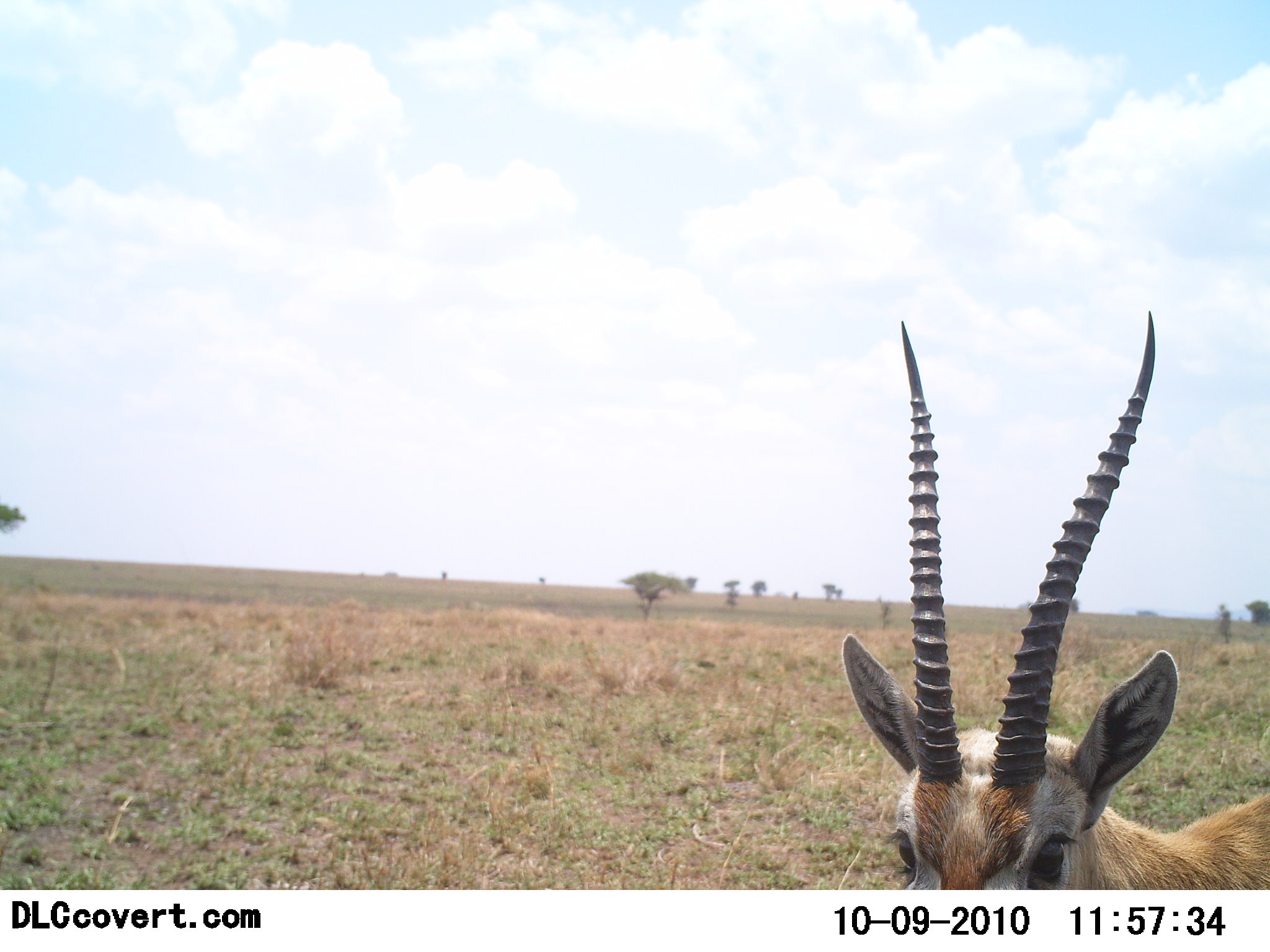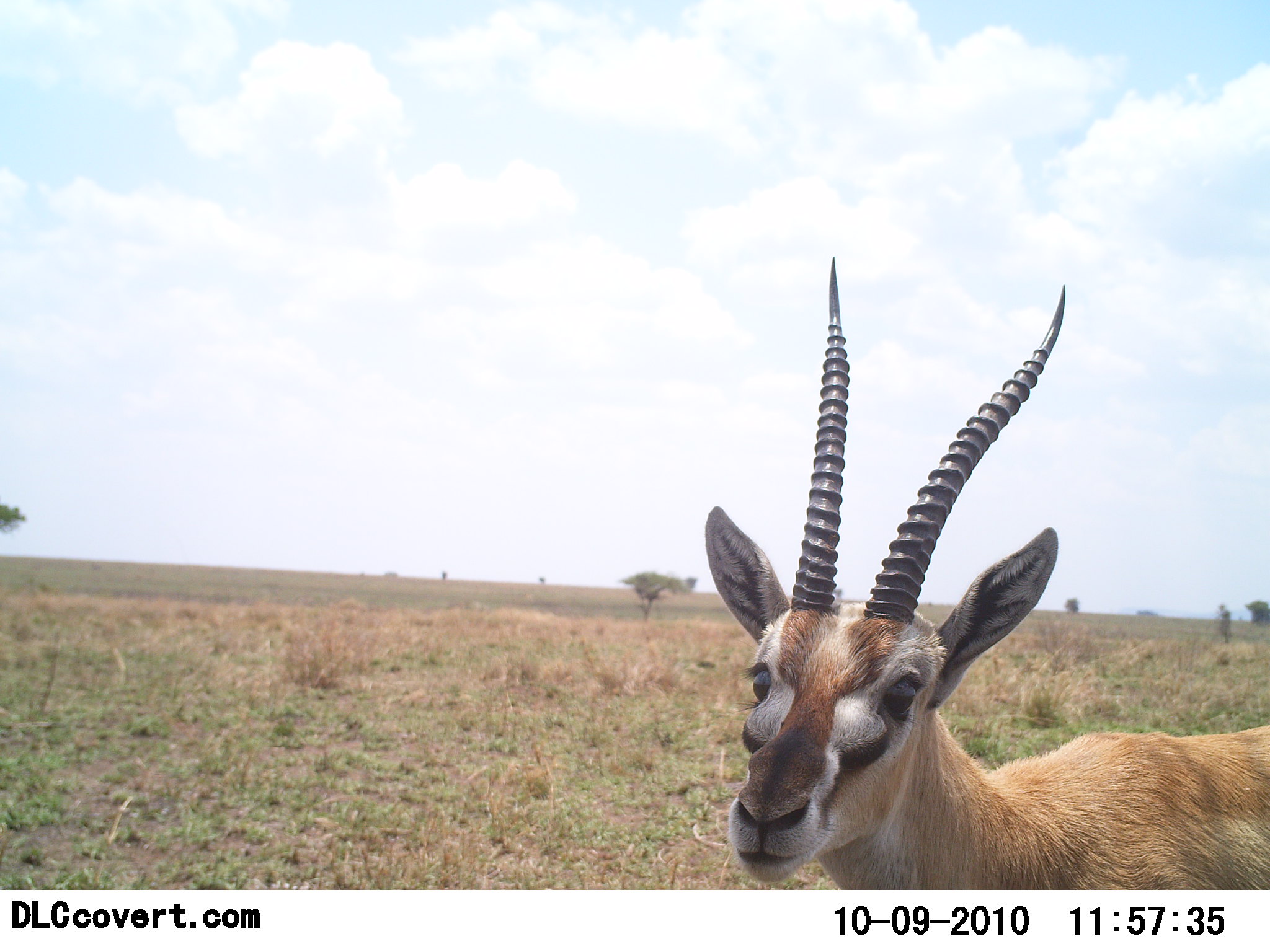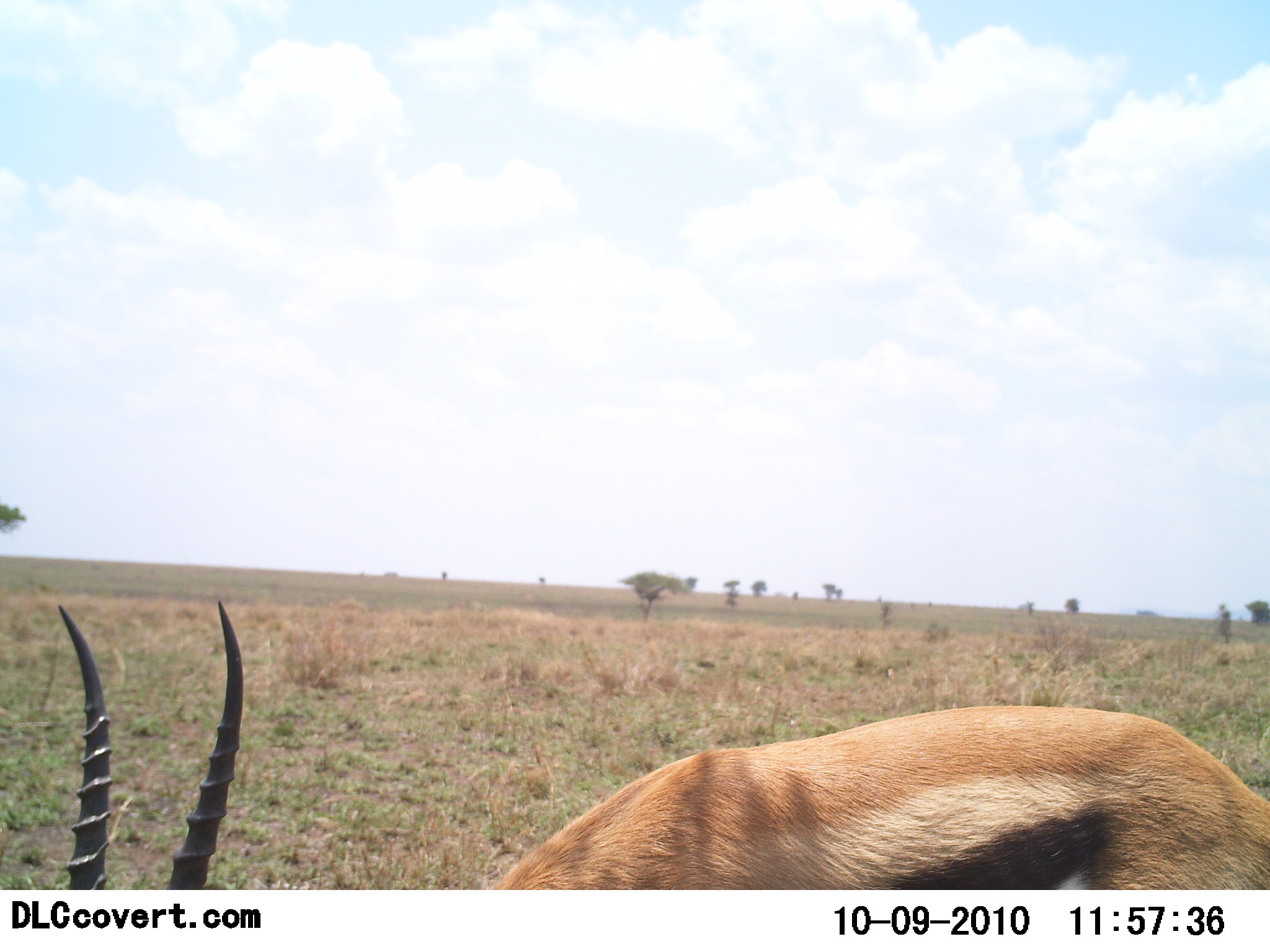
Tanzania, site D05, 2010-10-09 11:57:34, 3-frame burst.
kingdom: Animalia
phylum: Chordata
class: Mammalia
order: Artiodactyla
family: Bovidae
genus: Eudorcas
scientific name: Eudorcas thomsonii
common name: thomson's gazelle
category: gazellethomsons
Gazellethomsons (thomson's gazelle) (Eudorcas thomsonii), count 1. Behavior (volunteer vote fractions): standing 47%, resting 0%, moving 33%, interacting 7%. Young present (vote fraction): 0%. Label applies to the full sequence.